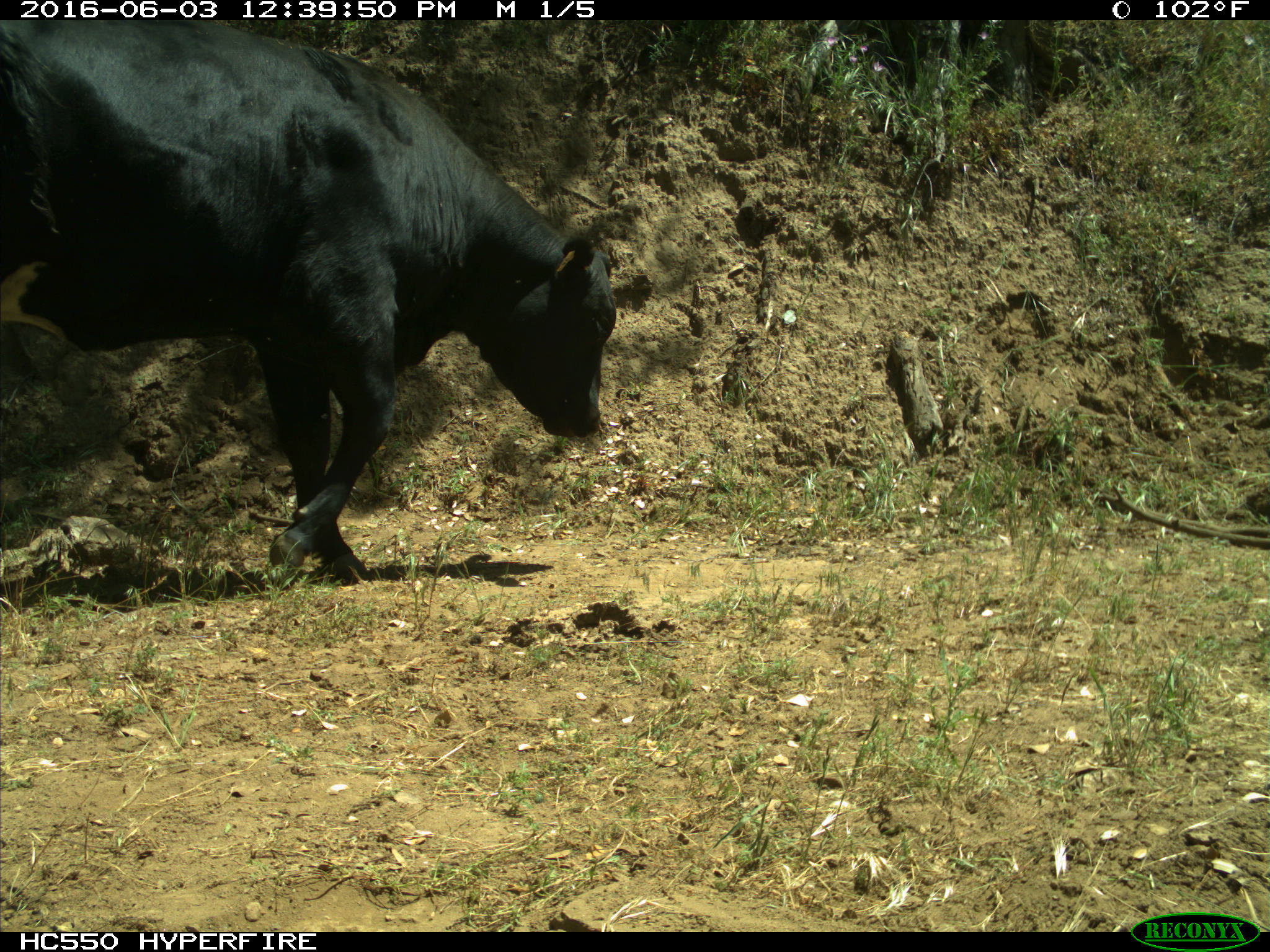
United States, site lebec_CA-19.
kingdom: Animalia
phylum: Chordata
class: Mammalia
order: Artiodactyla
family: Bovidae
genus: Bos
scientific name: Bos taurus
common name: domestic cow